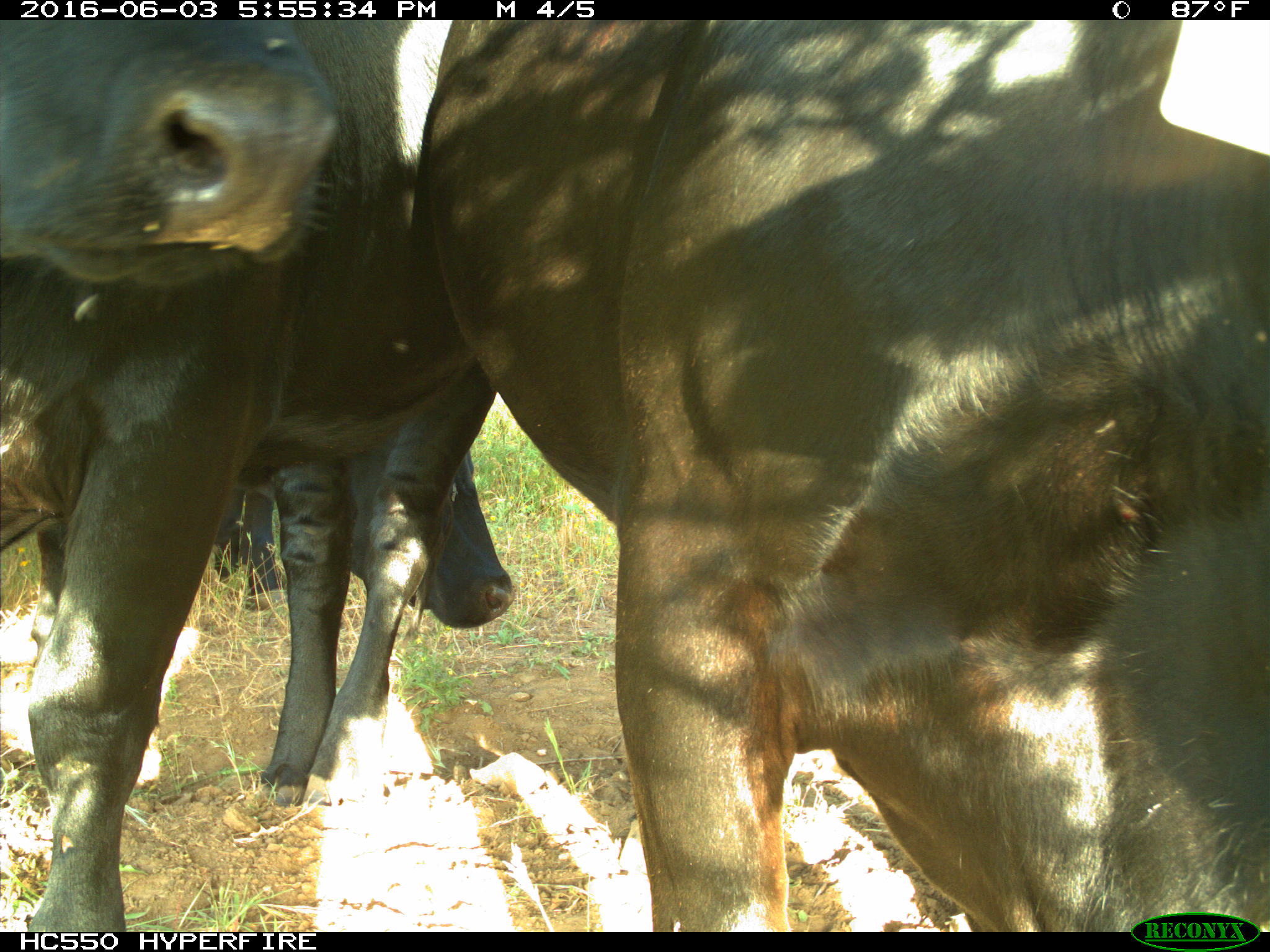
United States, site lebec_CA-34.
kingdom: Animalia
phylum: Chordata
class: Mammalia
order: Artiodactyla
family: Bovidae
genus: Bos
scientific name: Bos taurus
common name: domestic cow